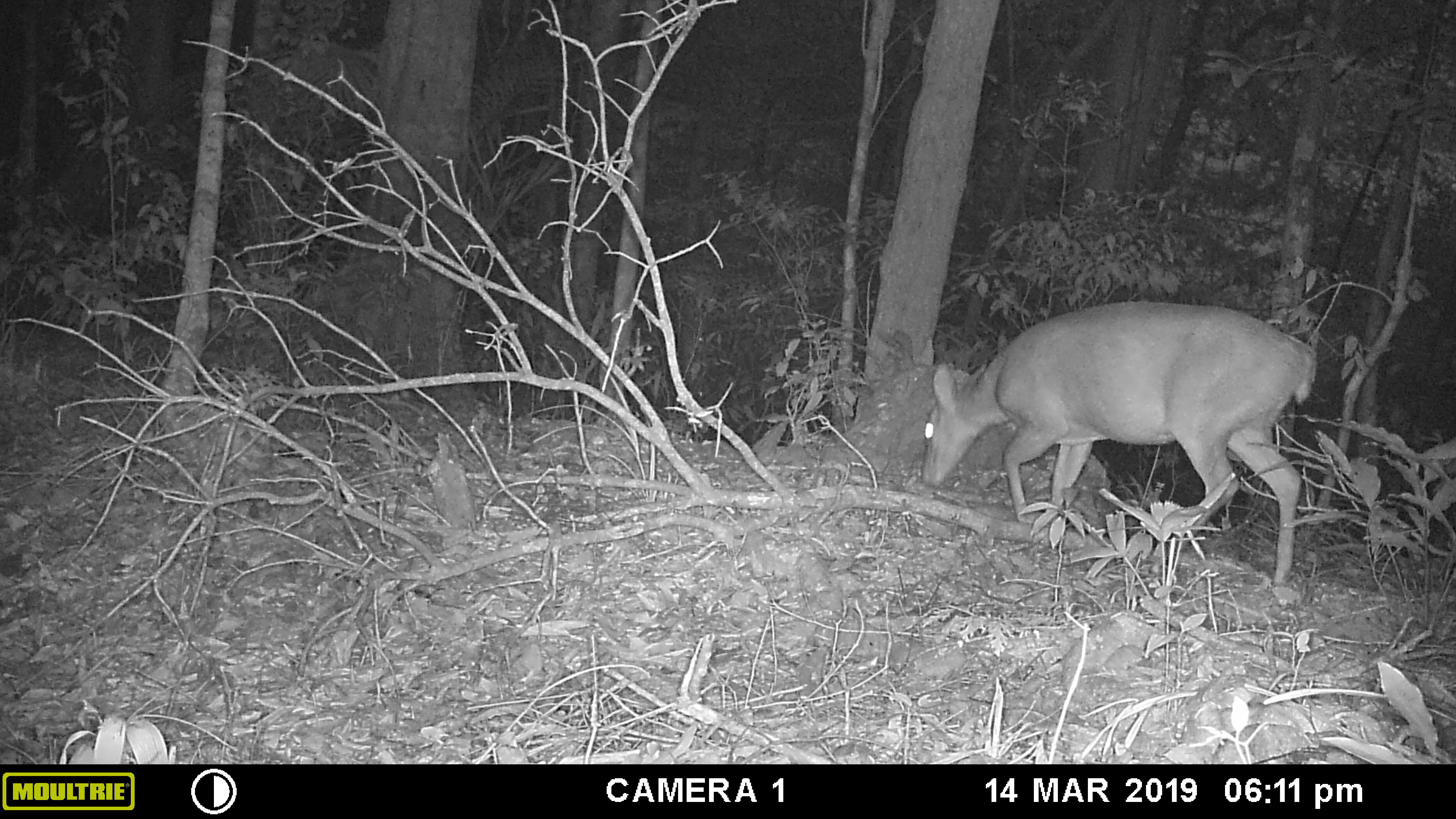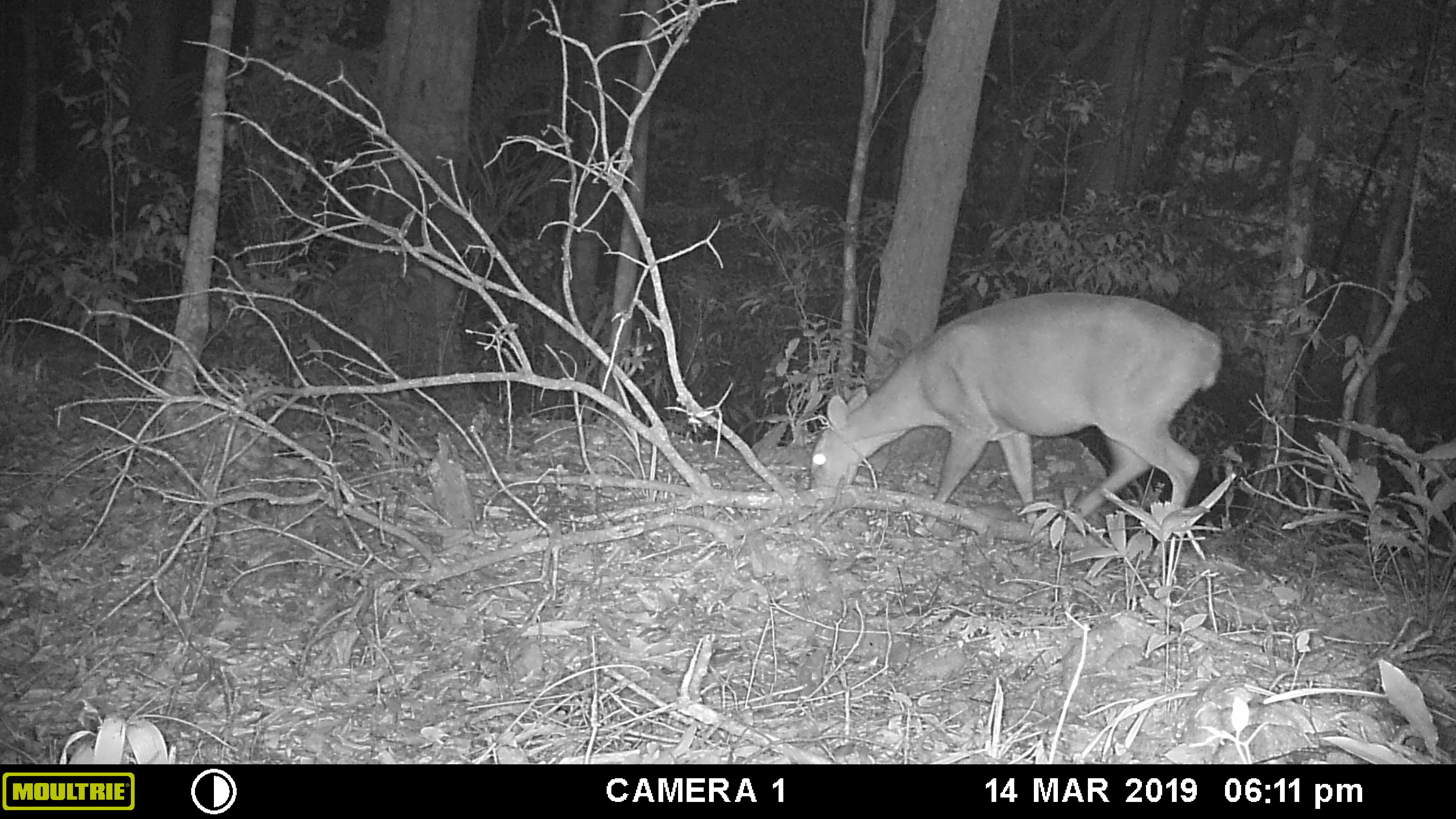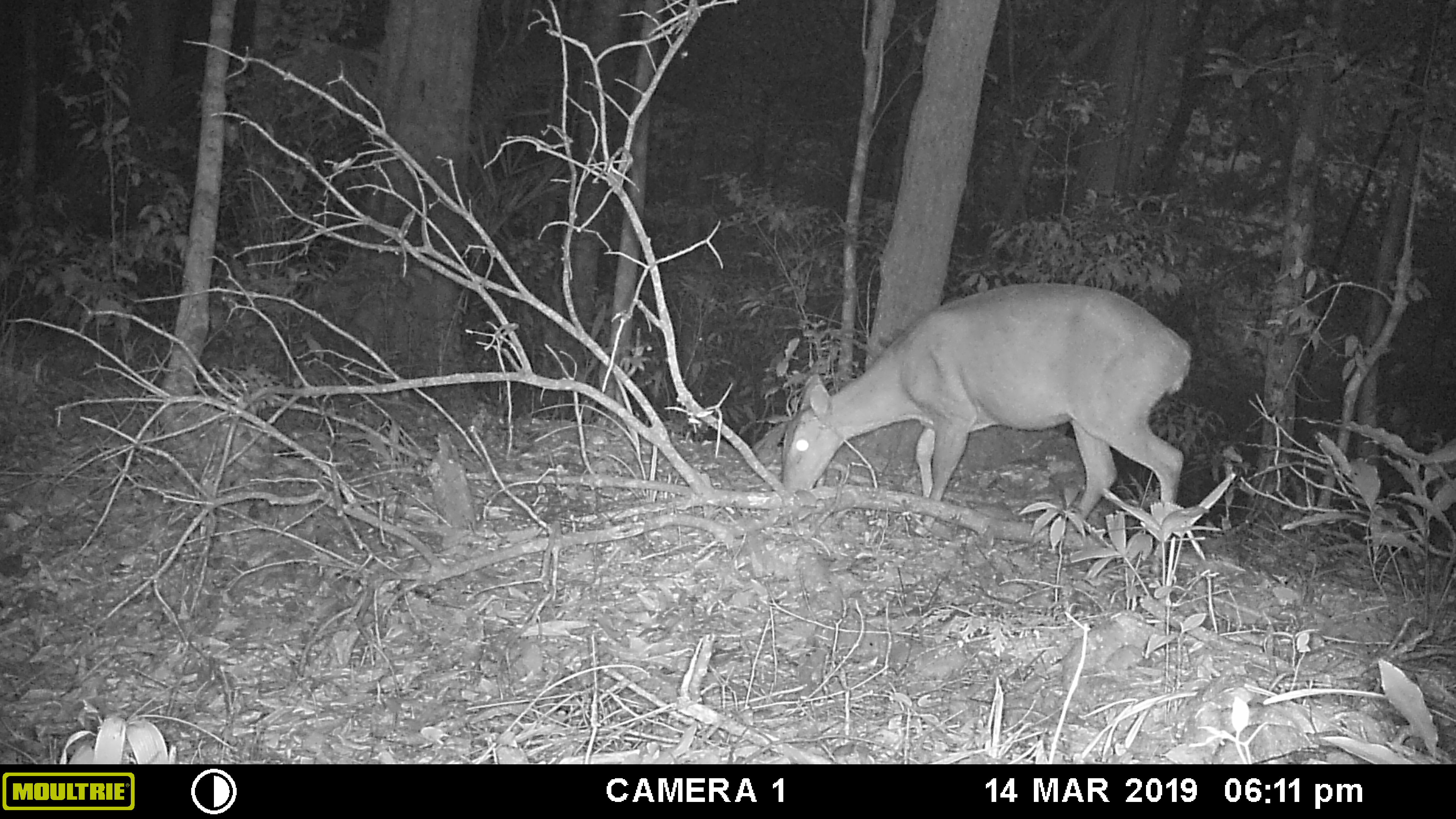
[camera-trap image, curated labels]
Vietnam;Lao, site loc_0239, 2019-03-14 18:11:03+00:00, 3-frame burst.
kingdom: Animalia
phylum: Chordata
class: Mammalia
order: Artiodactyla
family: Cervidae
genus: Muntiacus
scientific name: Muntiacus vuquangensis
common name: large-antlered muntjac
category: large antlered muntjac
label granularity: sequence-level